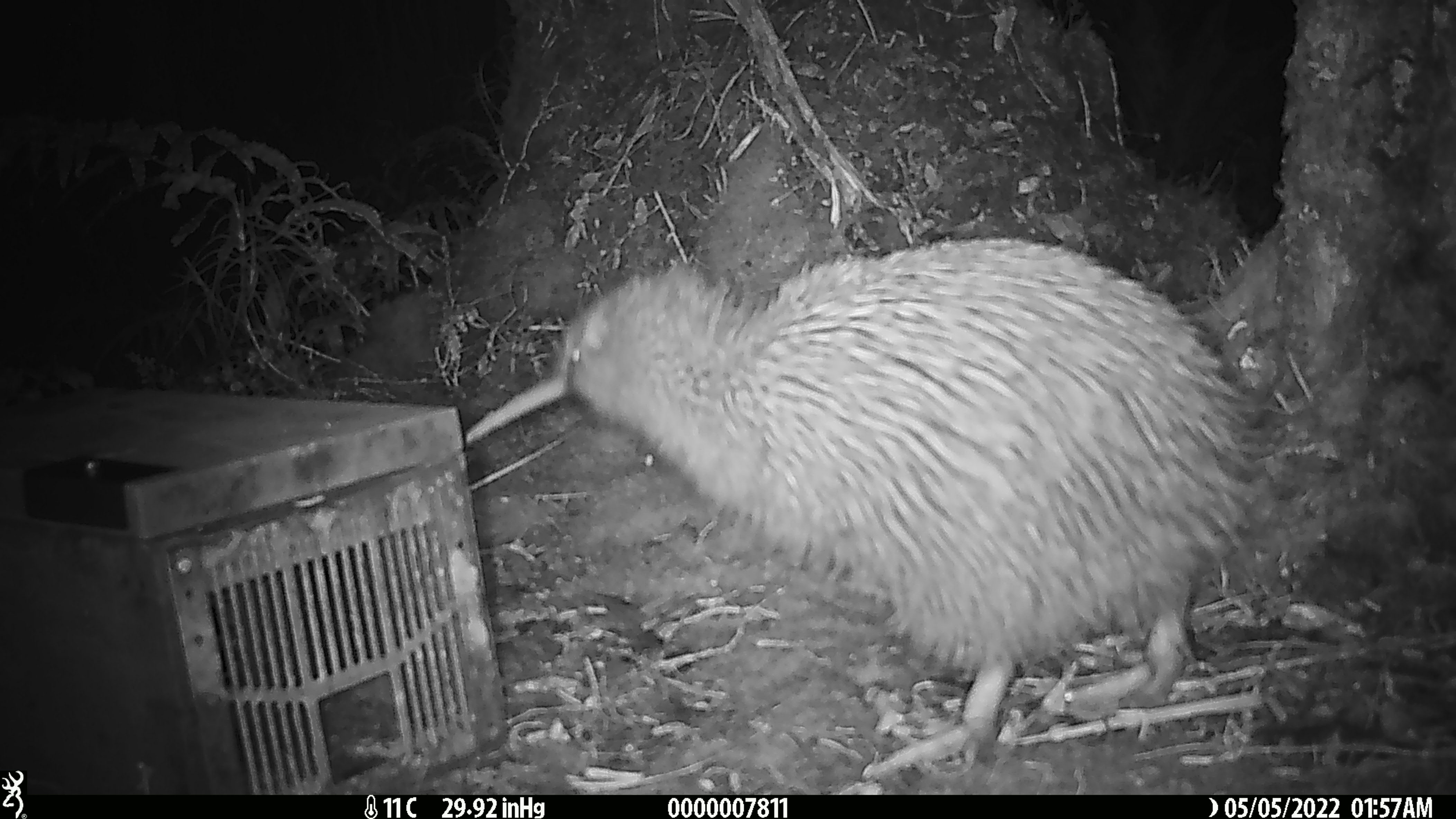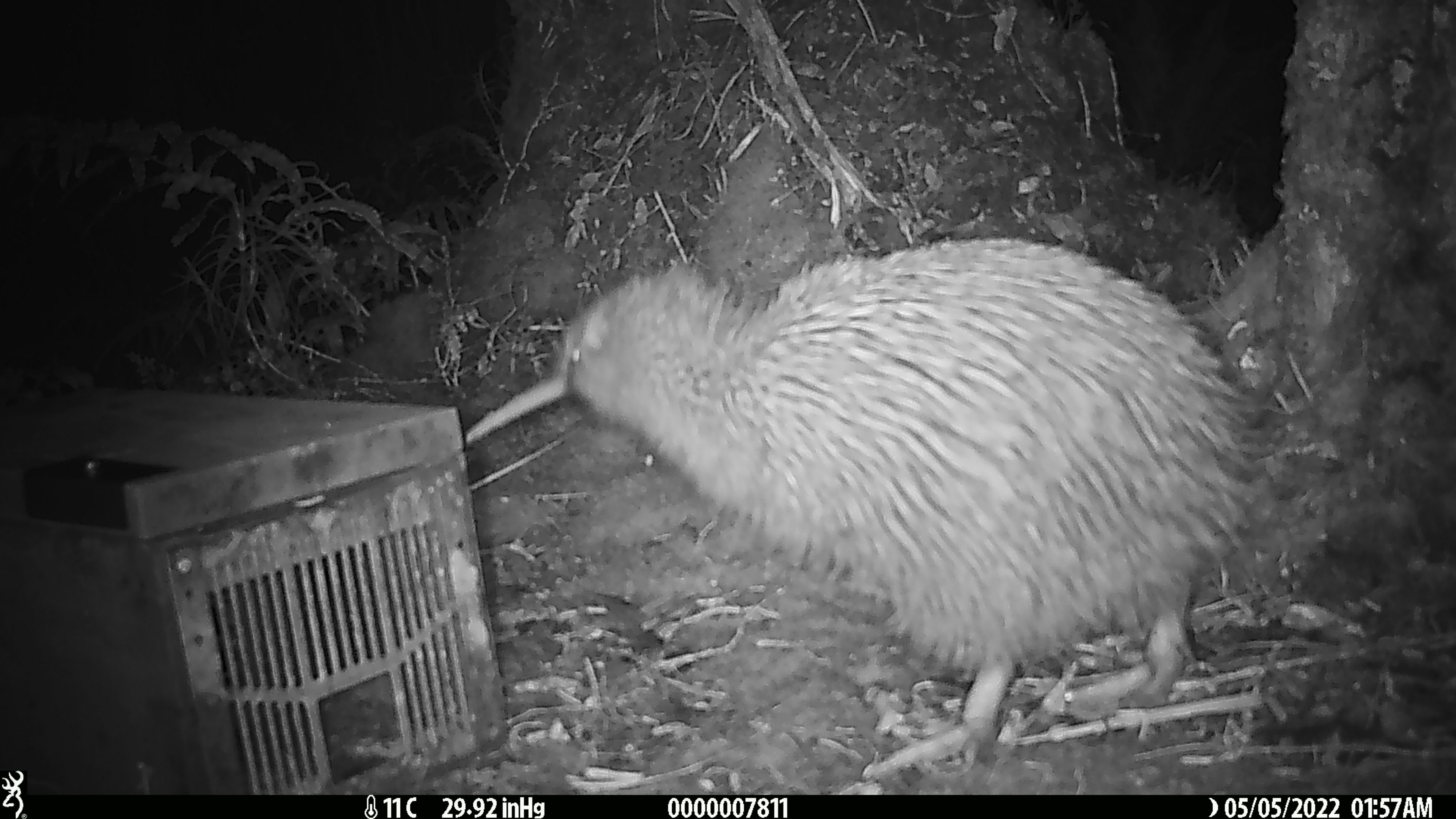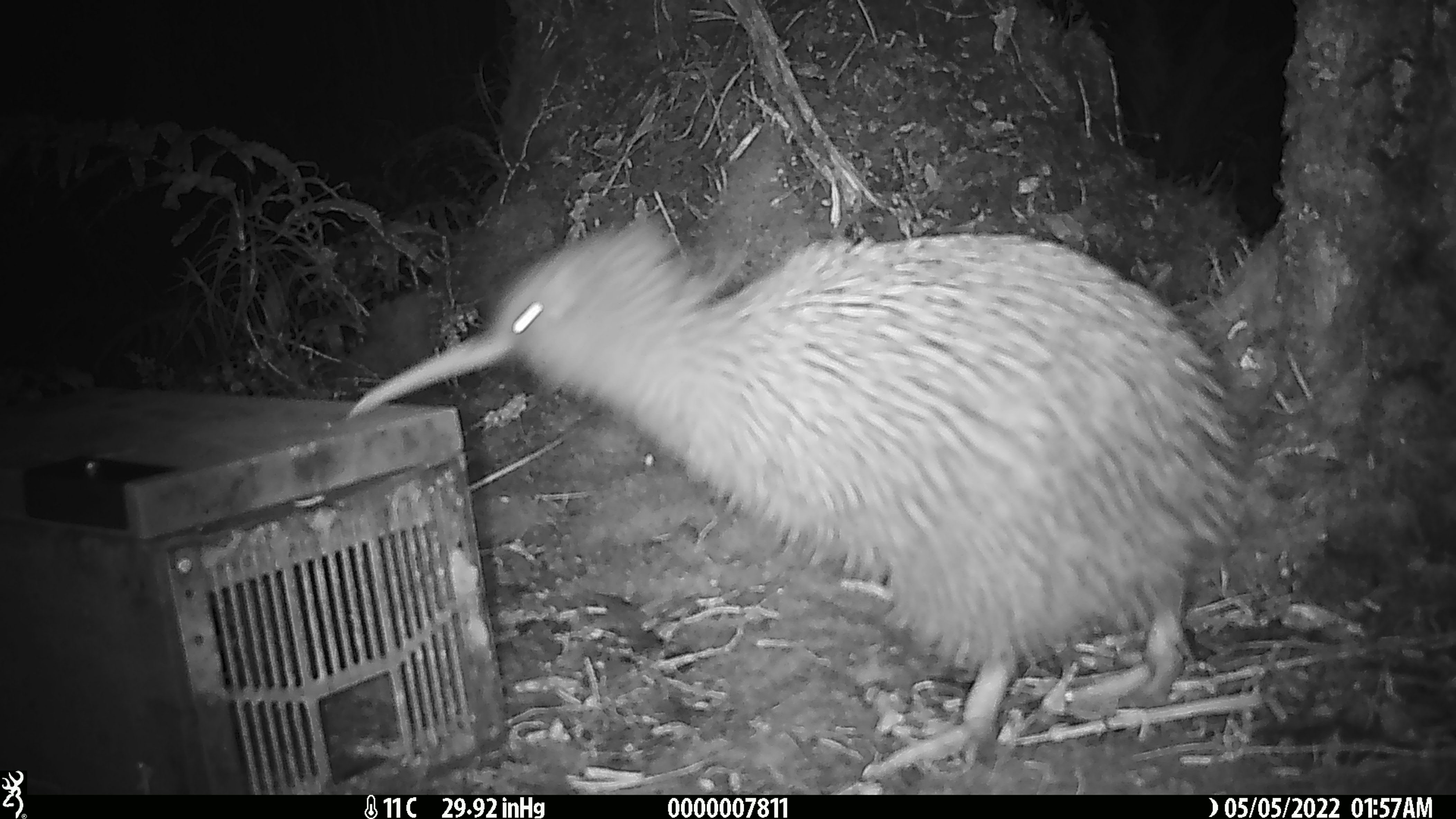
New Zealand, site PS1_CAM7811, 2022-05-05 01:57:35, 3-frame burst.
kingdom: Animalia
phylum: Chordata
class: Aves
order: Apterygiformes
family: Apterygidae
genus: Apteryx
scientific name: Apteryx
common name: kiwi